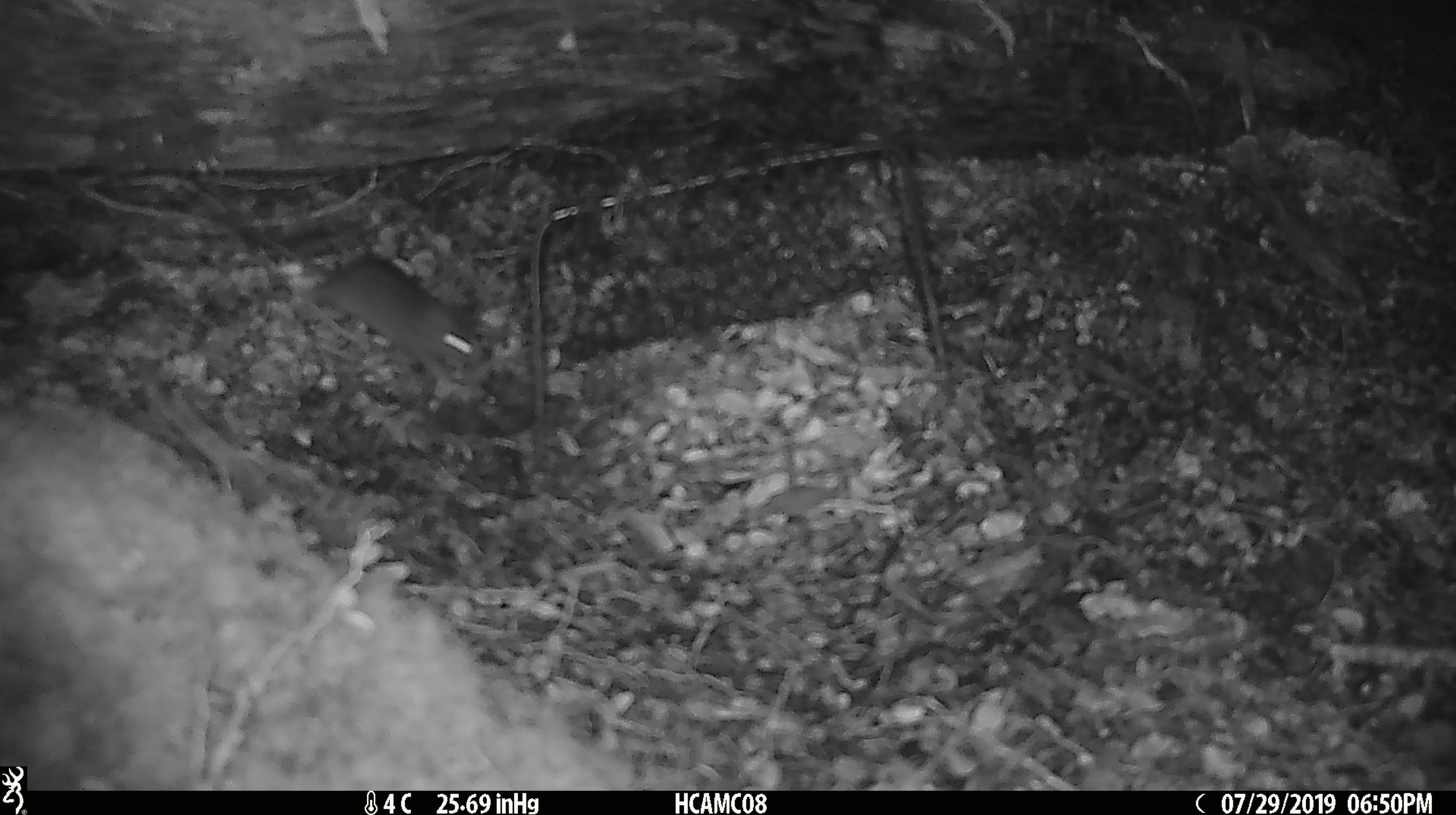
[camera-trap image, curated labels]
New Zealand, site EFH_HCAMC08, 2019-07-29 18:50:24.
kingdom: Animalia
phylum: Chordata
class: Mammalia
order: Rodentia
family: Muridae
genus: Mus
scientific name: Mus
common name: mouse